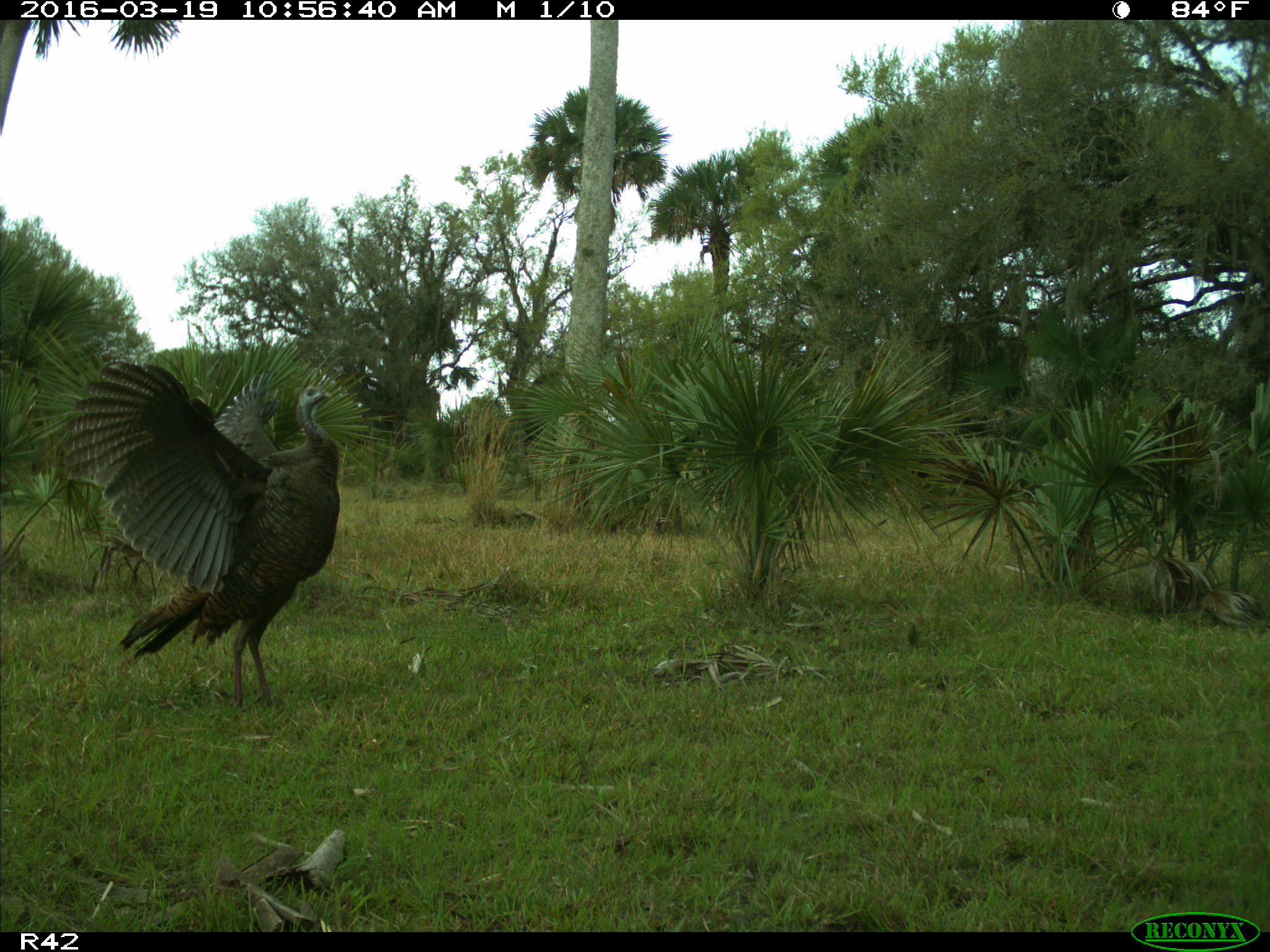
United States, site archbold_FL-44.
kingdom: Animalia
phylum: Chordata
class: Aves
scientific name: Aves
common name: birds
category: unidentified bird